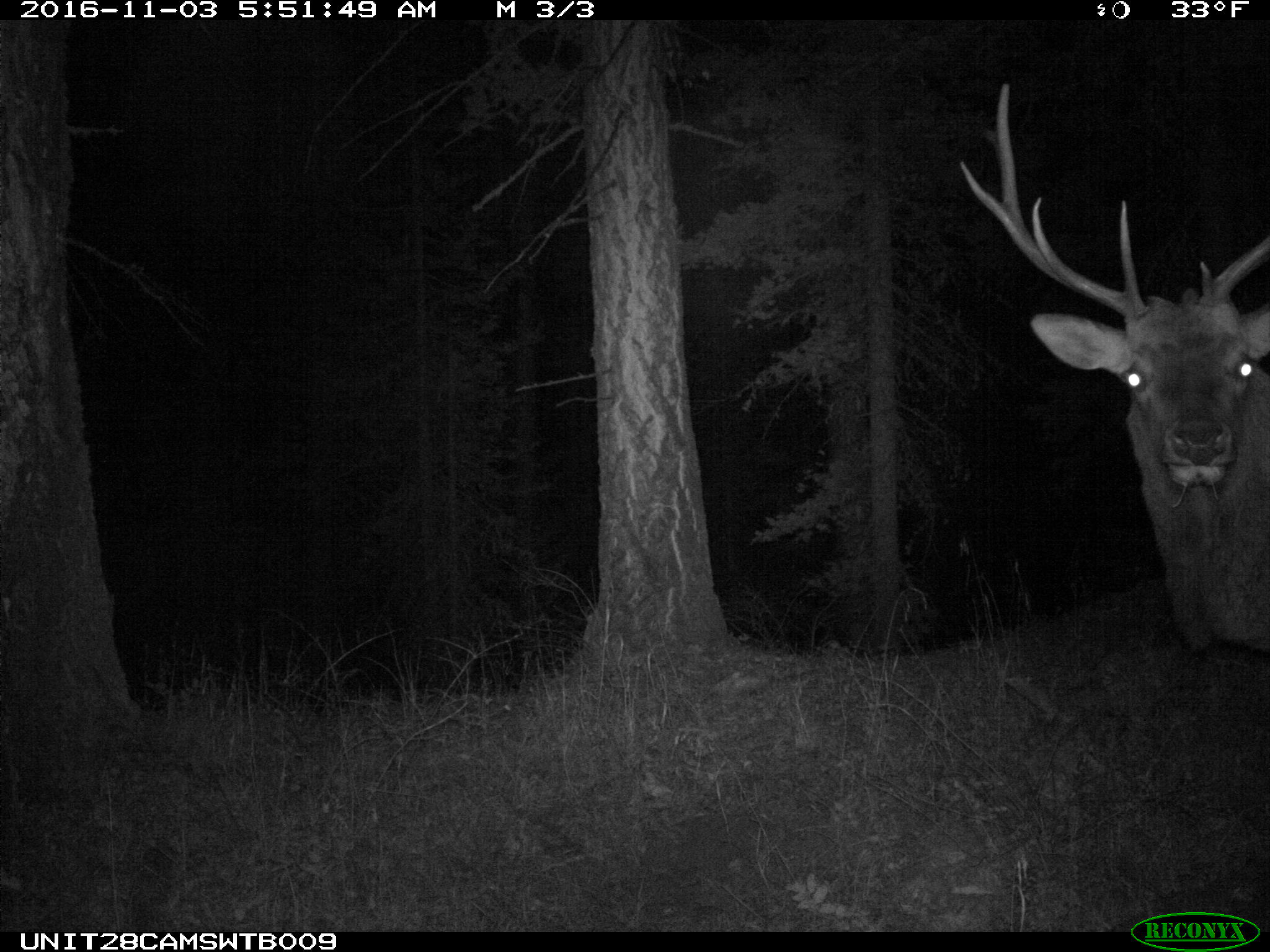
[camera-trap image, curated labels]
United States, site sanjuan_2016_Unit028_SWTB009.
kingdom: Animalia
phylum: Chordata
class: Mammalia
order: Artiodactyla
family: Cervidae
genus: Cervus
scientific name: Cervus elaphus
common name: red deer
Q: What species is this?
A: Cervus elaphus (red deer).